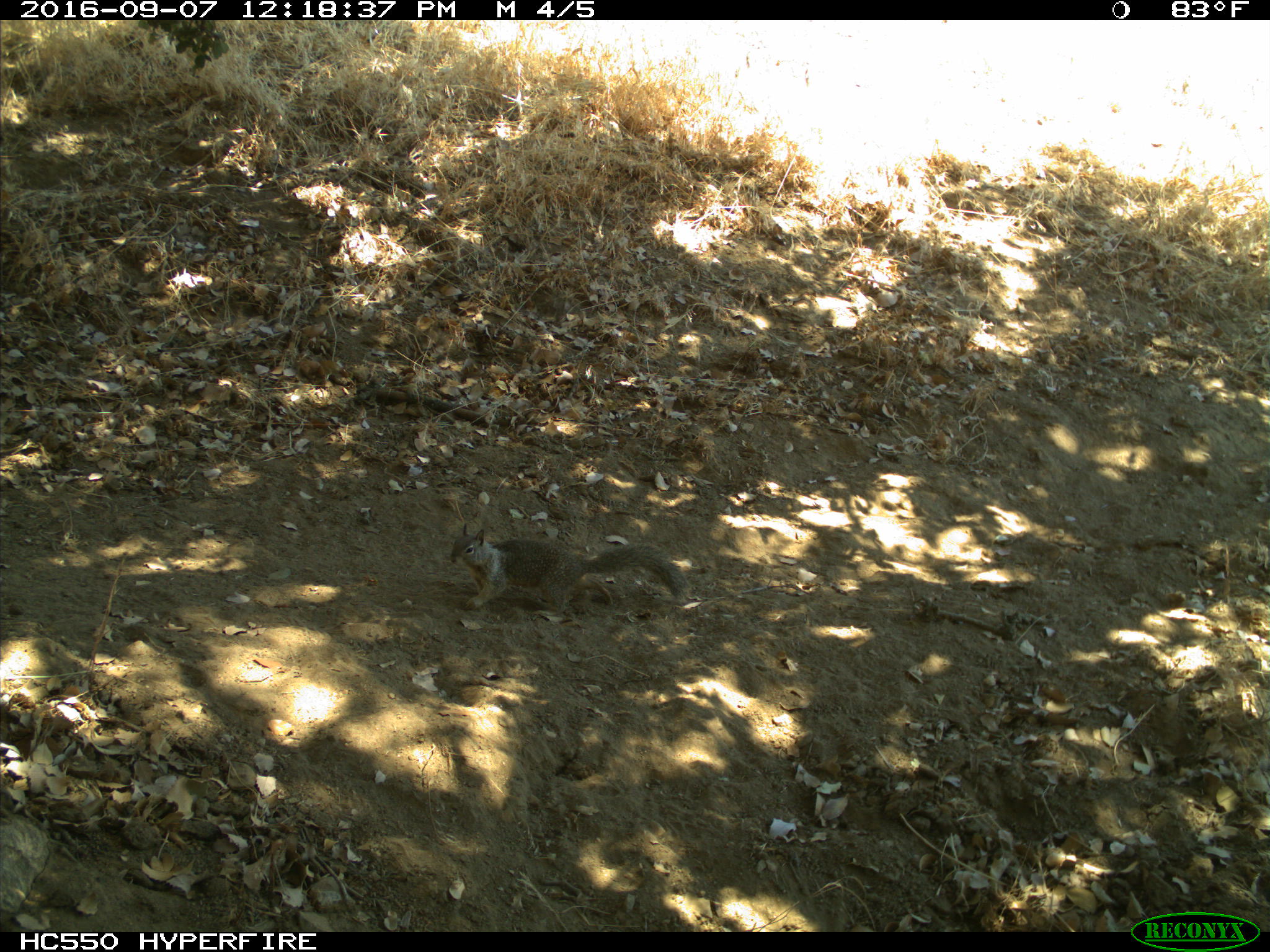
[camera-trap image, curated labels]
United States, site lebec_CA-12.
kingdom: Animalia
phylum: Chordata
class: Mammalia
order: Rodentia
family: Sciuridae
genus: Otospermophilus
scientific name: Otospermophilus beecheyi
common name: california ground squirrel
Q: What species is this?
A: Otospermophilus beecheyi (california ground squirrel).